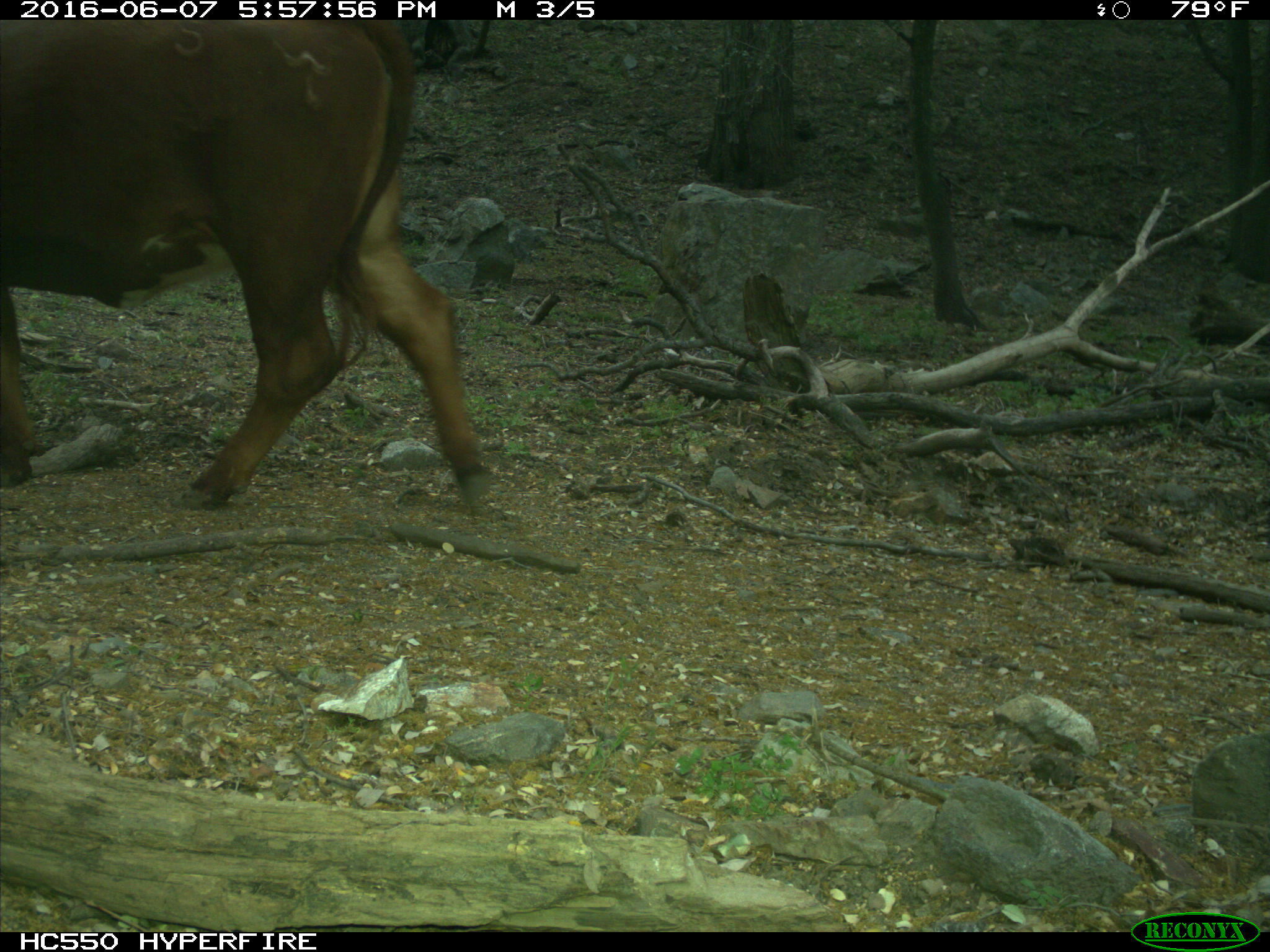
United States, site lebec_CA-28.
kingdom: Animalia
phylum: Chordata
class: Mammalia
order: Artiodactyla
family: Bovidae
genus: Bos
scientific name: Bos taurus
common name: domestic cow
Bos taurus (domestic cow).